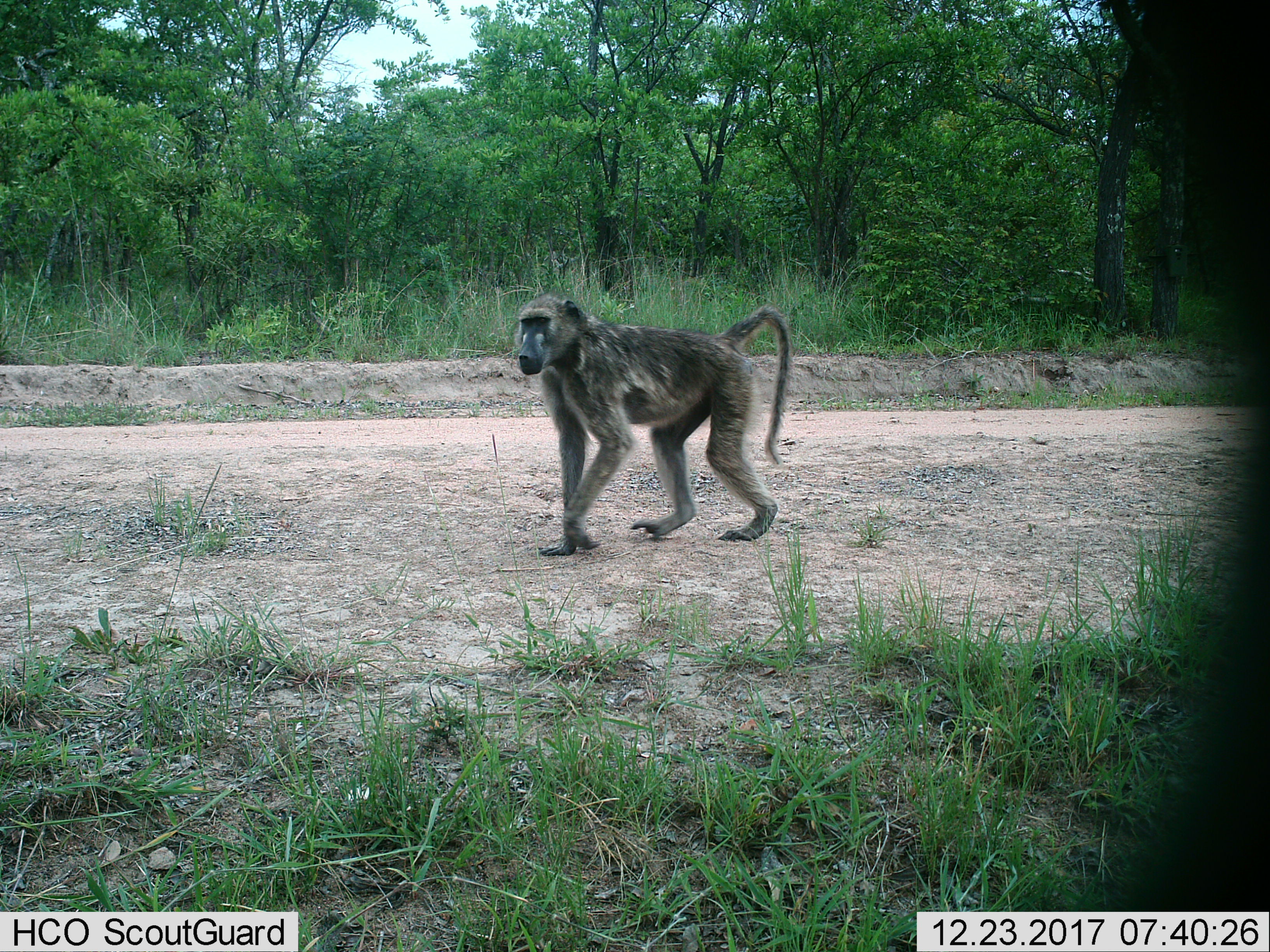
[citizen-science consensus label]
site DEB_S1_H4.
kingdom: Animalia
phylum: Chordata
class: Mammalia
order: Primates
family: Cercopithecidae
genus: Papio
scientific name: Papio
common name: baboon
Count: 1.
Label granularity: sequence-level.